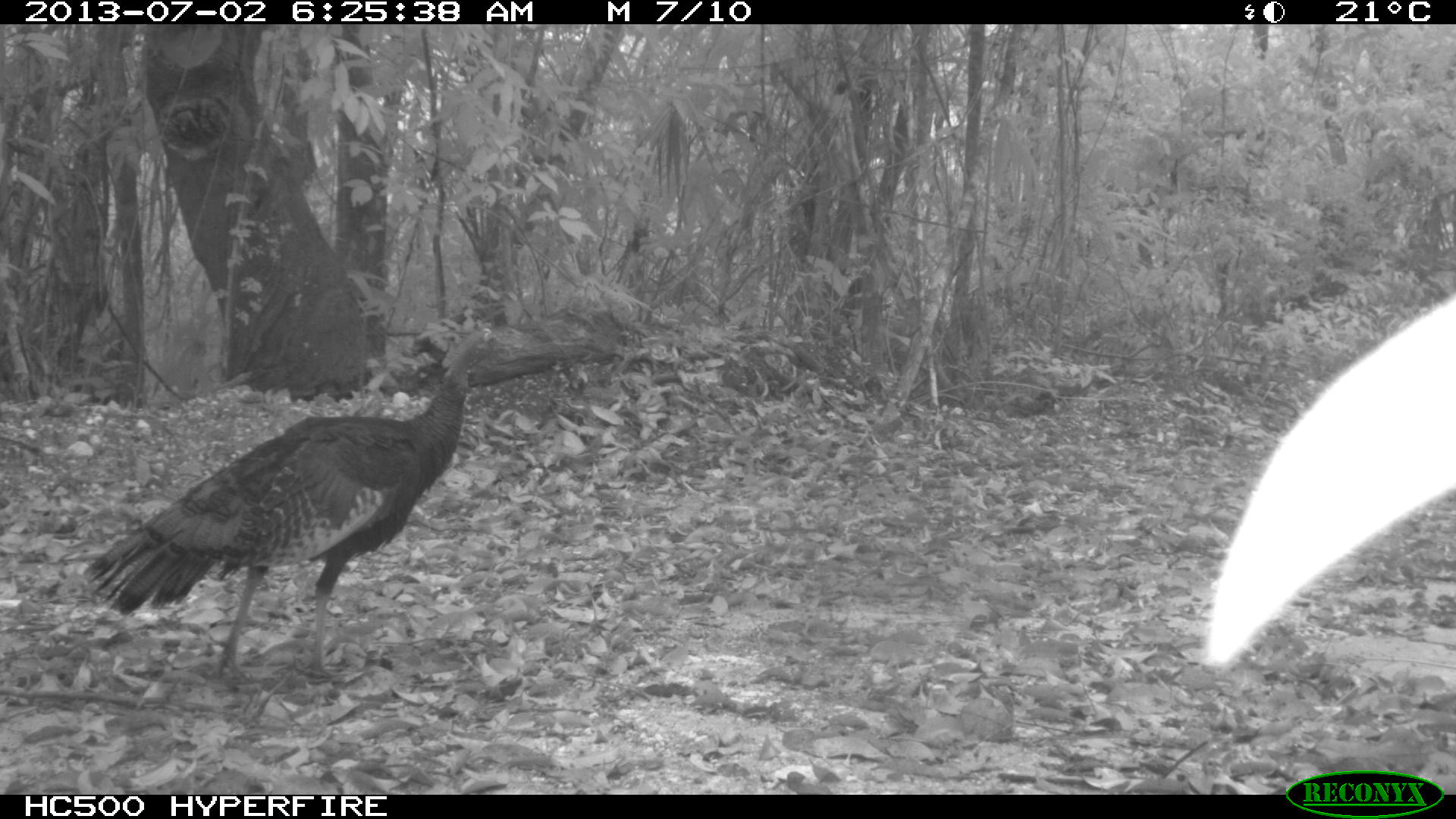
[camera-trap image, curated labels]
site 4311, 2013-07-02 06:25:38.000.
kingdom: Animalia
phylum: Chordata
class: Aves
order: Galliformes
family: Phasianidae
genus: Meleagris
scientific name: Meleagris ocellata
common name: ocellated turkey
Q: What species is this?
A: Meleagris ocellata (ocellated turkey).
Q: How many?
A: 1.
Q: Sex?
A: Male.